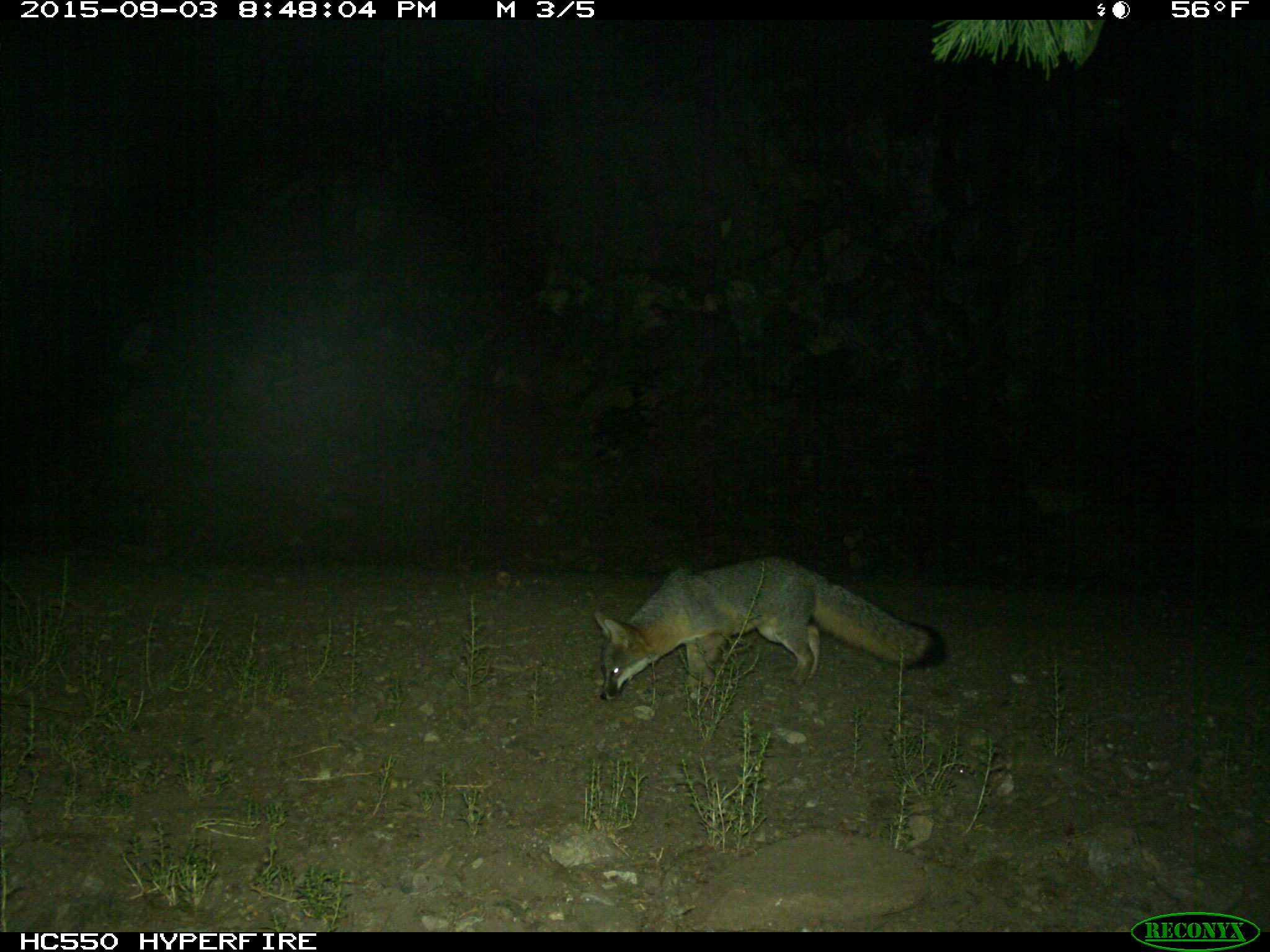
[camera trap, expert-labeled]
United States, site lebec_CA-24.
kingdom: Animalia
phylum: Chordata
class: Mammalia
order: Carnivora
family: Canidae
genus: Urocyon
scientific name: Urocyon cinereoargenteus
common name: gray fox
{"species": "Urocyon cinereoargenteus (gray fox)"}